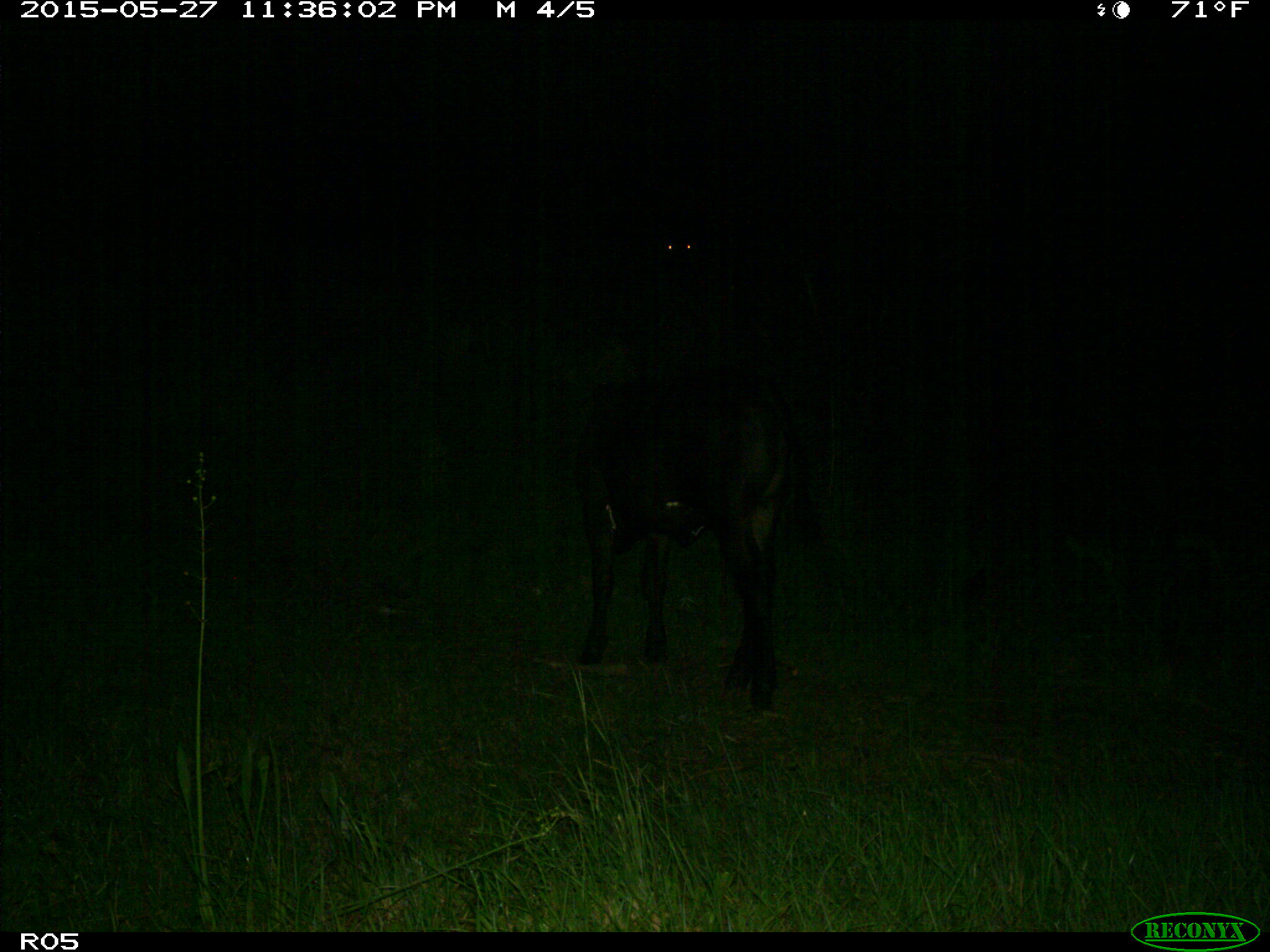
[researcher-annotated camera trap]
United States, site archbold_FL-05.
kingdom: Animalia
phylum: Chordata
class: Mammalia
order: Artiodactyla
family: Bovidae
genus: Bos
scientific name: Bos taurus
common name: domestic cow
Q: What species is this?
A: Bos taurus (domestic cow).